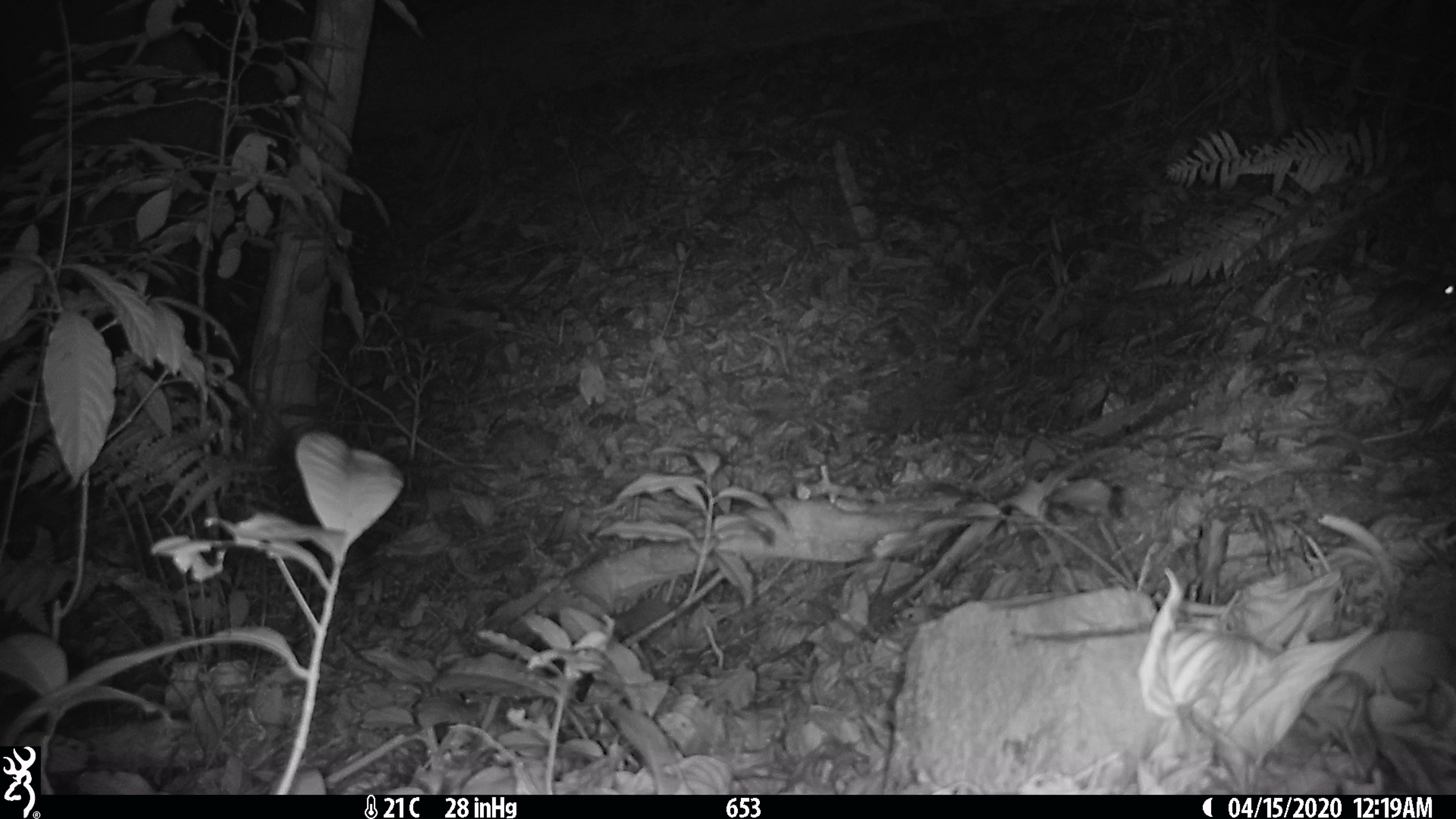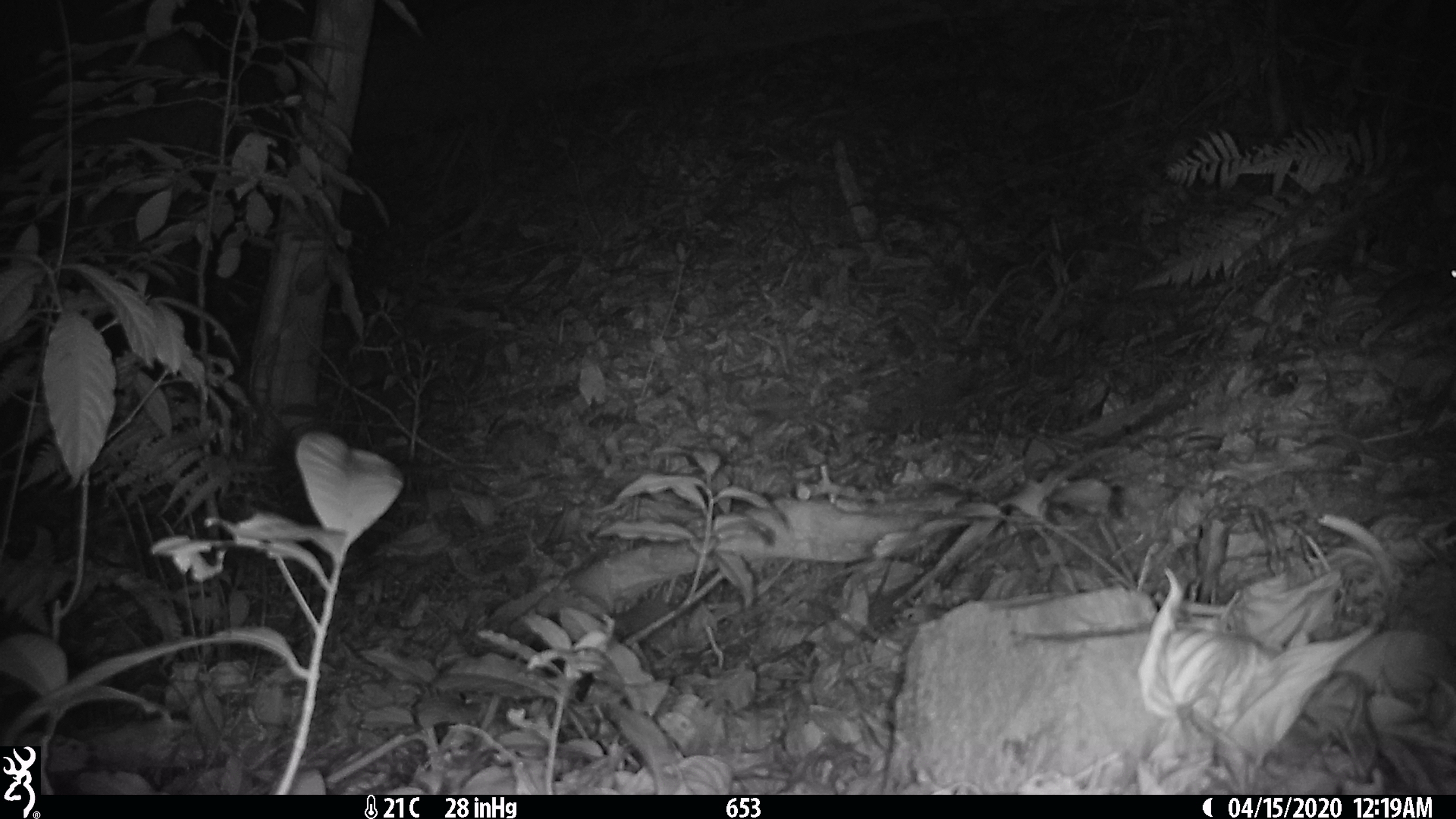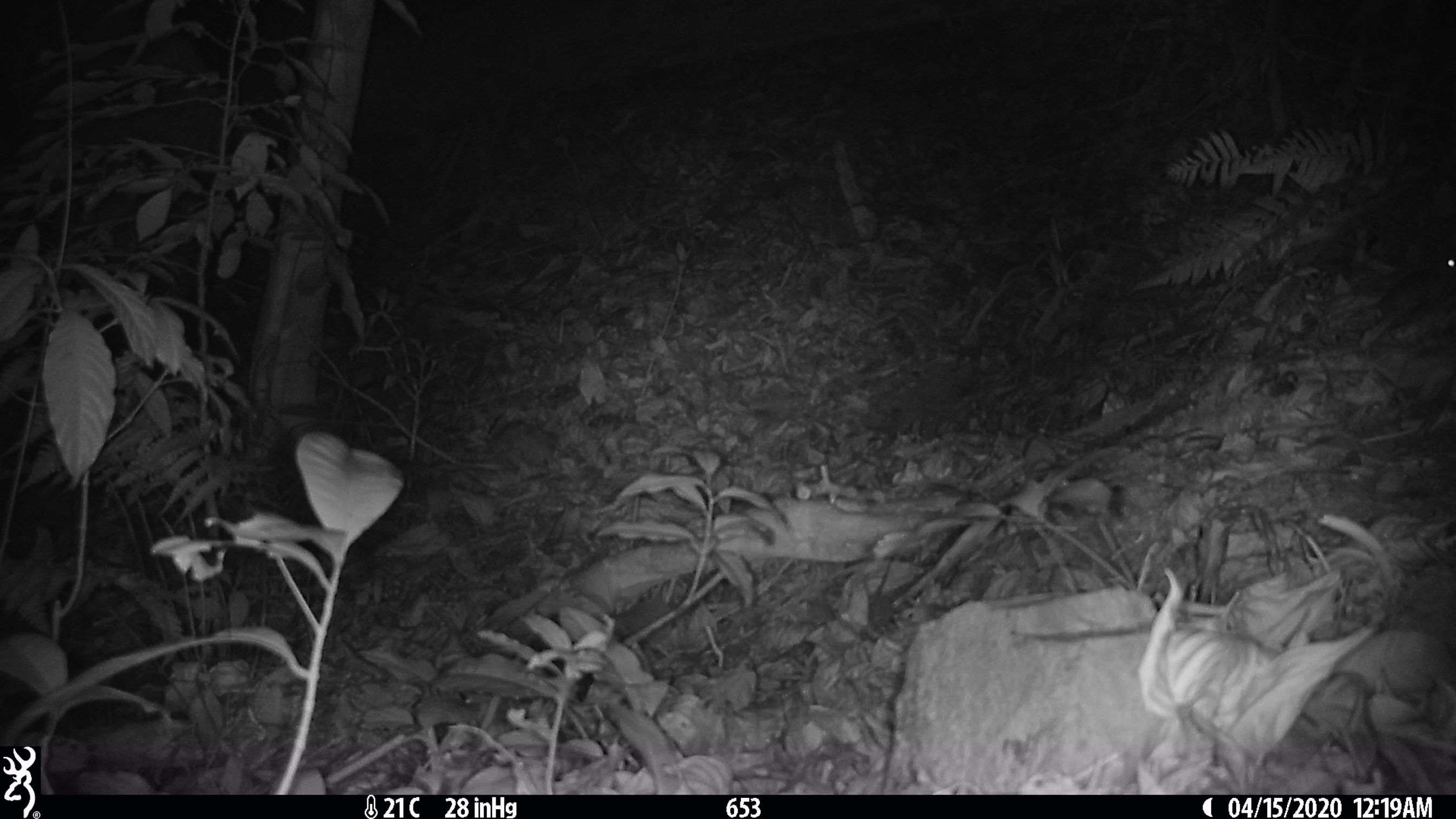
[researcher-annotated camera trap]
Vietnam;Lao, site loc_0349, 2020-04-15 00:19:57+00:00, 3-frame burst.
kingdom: Animalia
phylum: Chordata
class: Mammalia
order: Rodentia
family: Muridae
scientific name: Muridae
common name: old-world mice and rats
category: unidentified murid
Unidentified murid (old-world mice and rats) (Muridae). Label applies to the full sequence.